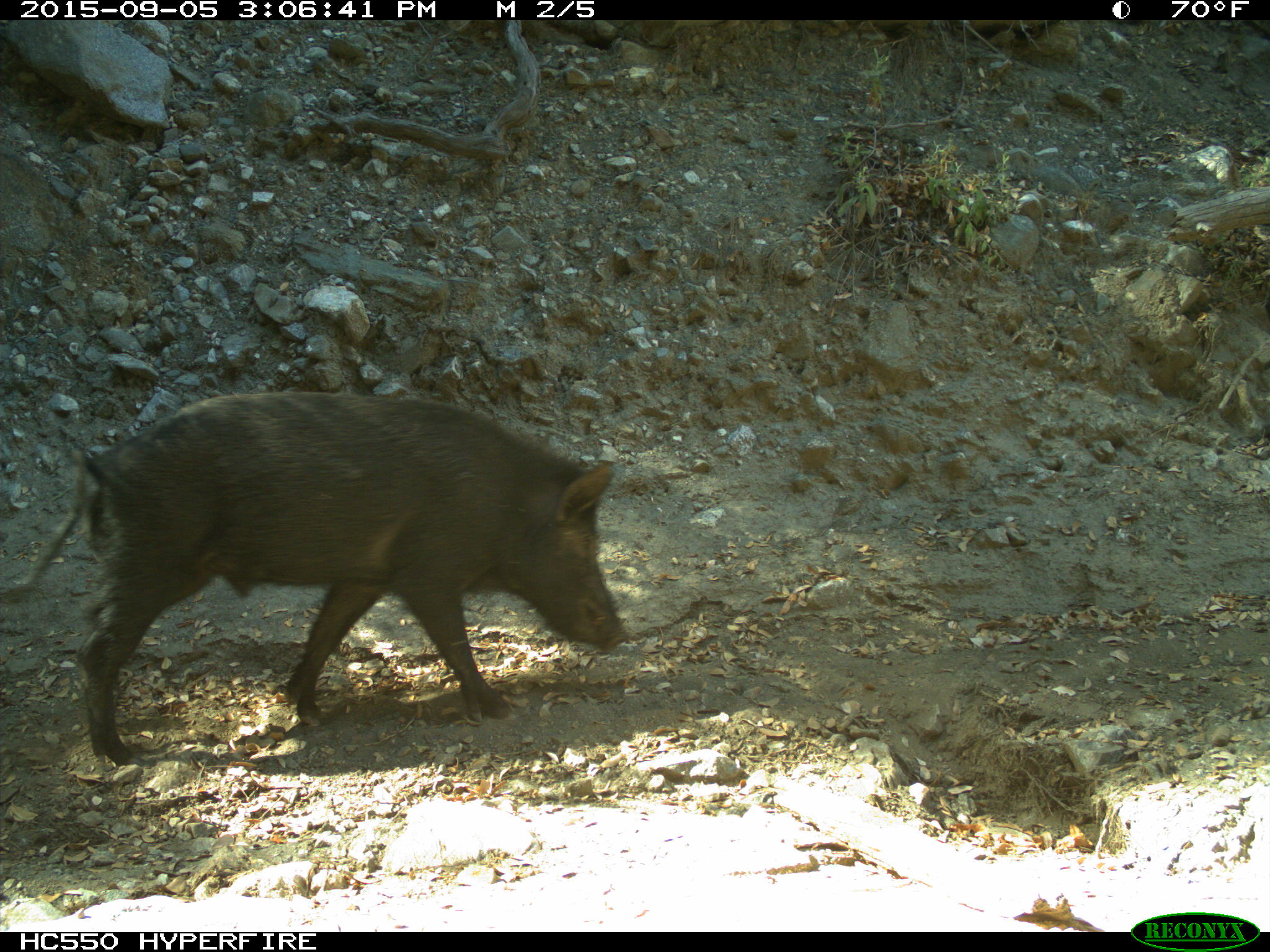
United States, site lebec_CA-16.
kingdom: Animalia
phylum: Chordata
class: Mammalia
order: Artiodactyla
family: Suidae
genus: Sus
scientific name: Sus scrofa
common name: wild boar